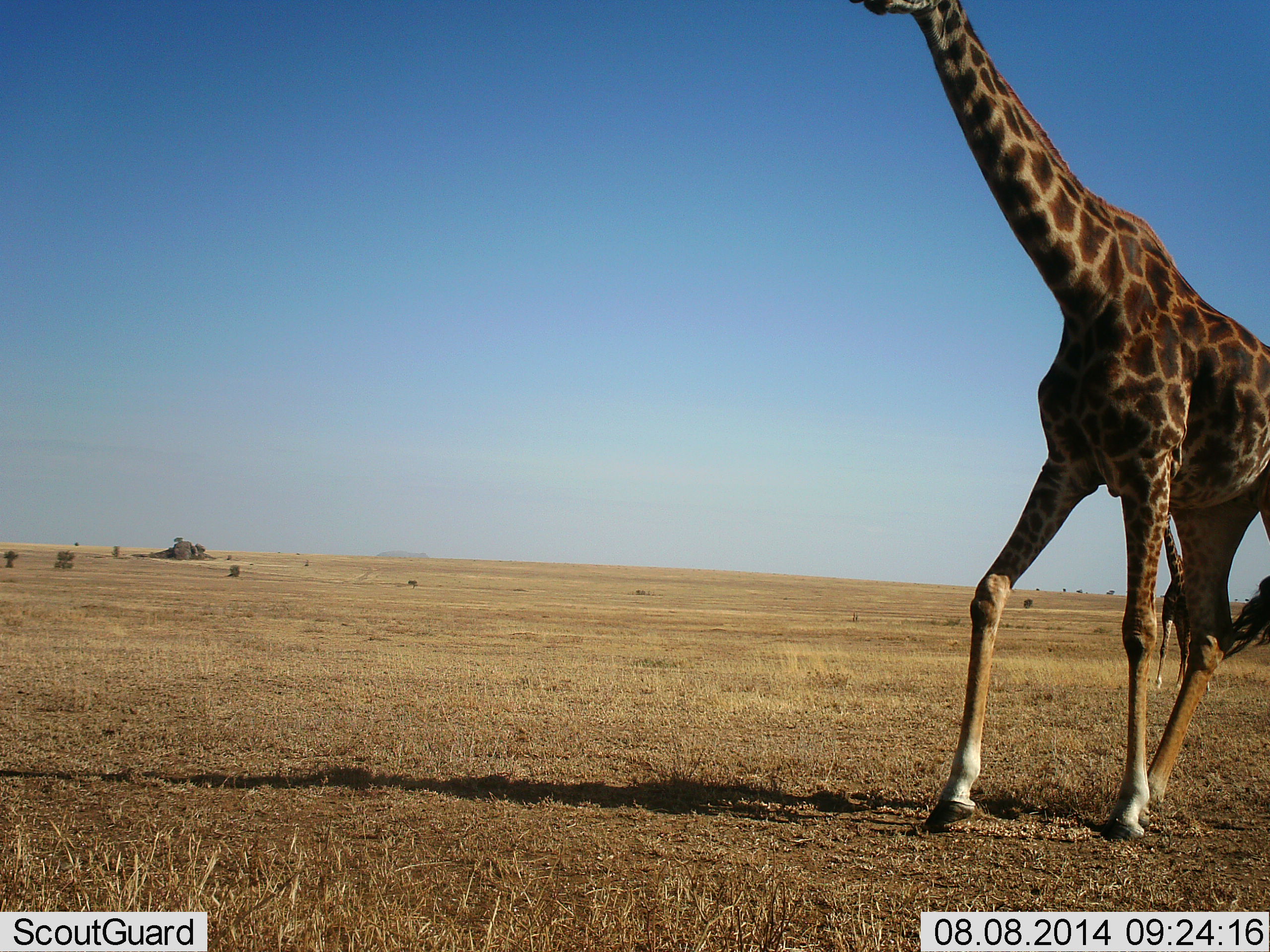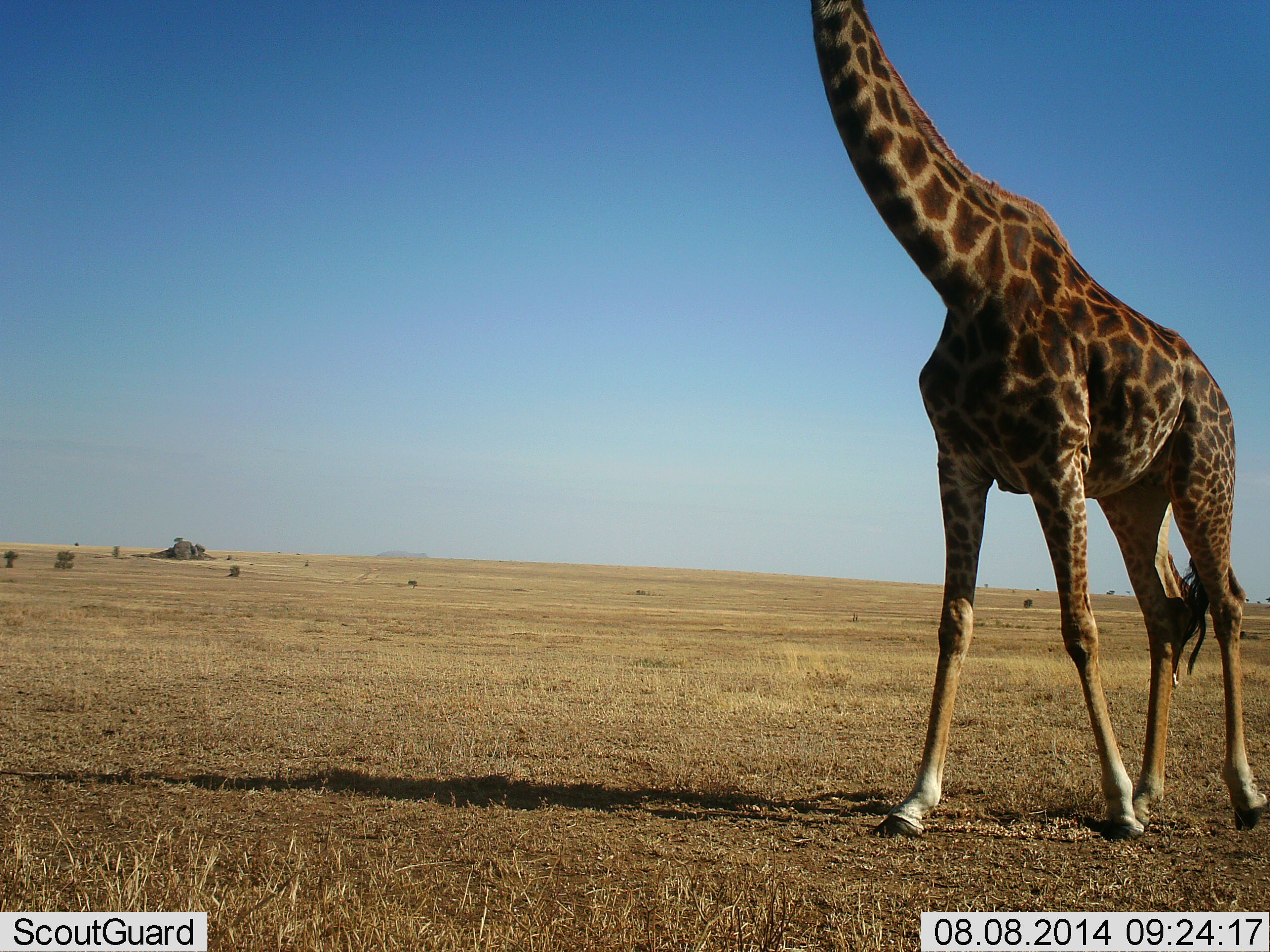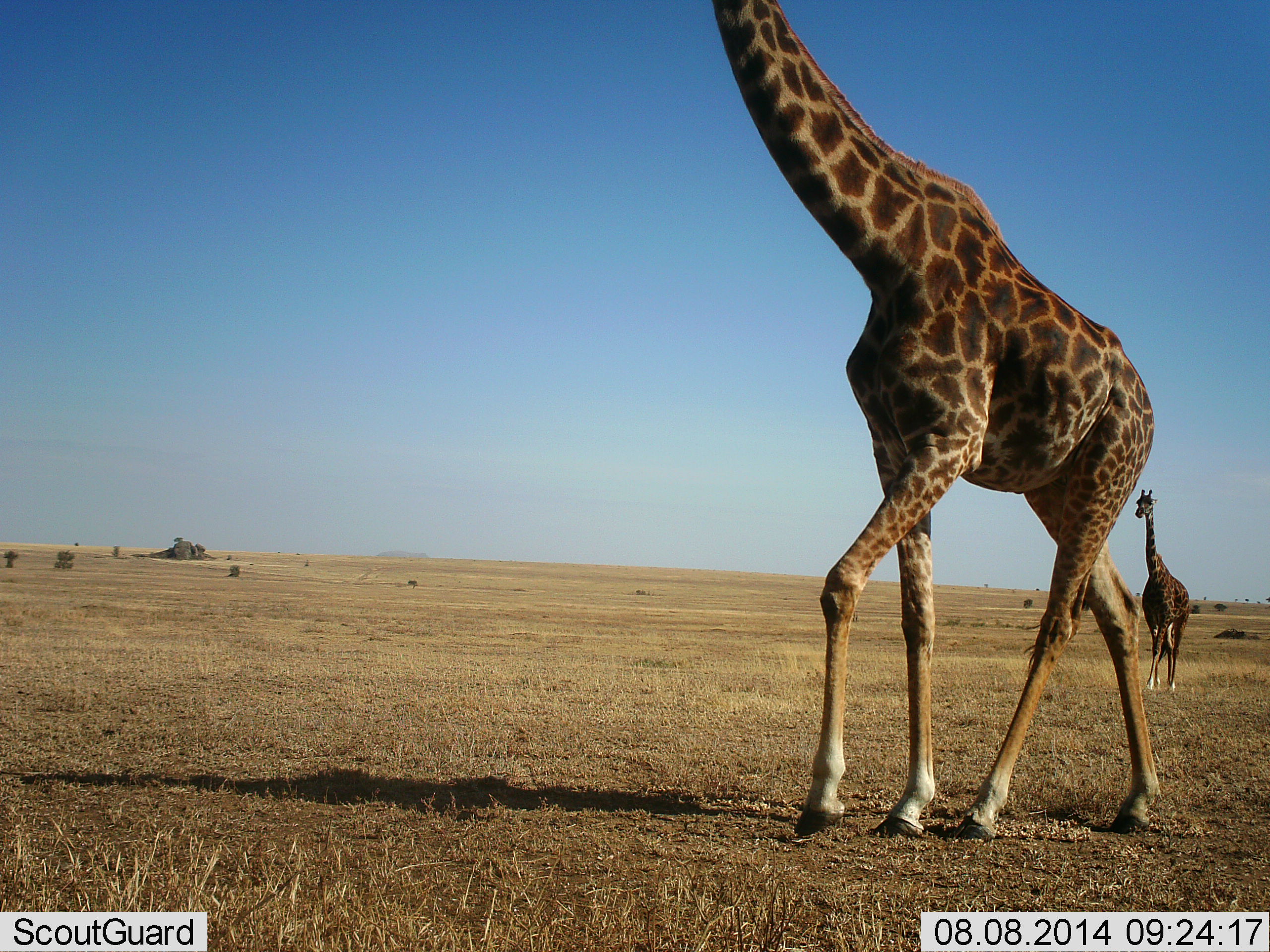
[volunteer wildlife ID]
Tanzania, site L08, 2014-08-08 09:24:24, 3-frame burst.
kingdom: Animalia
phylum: Chordata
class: Mammalia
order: Artiodactyla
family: Giraffidae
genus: Giraffa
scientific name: Giraffa camelopardalis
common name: giraffe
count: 2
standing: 0%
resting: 0%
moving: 100%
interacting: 0%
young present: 0%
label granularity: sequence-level